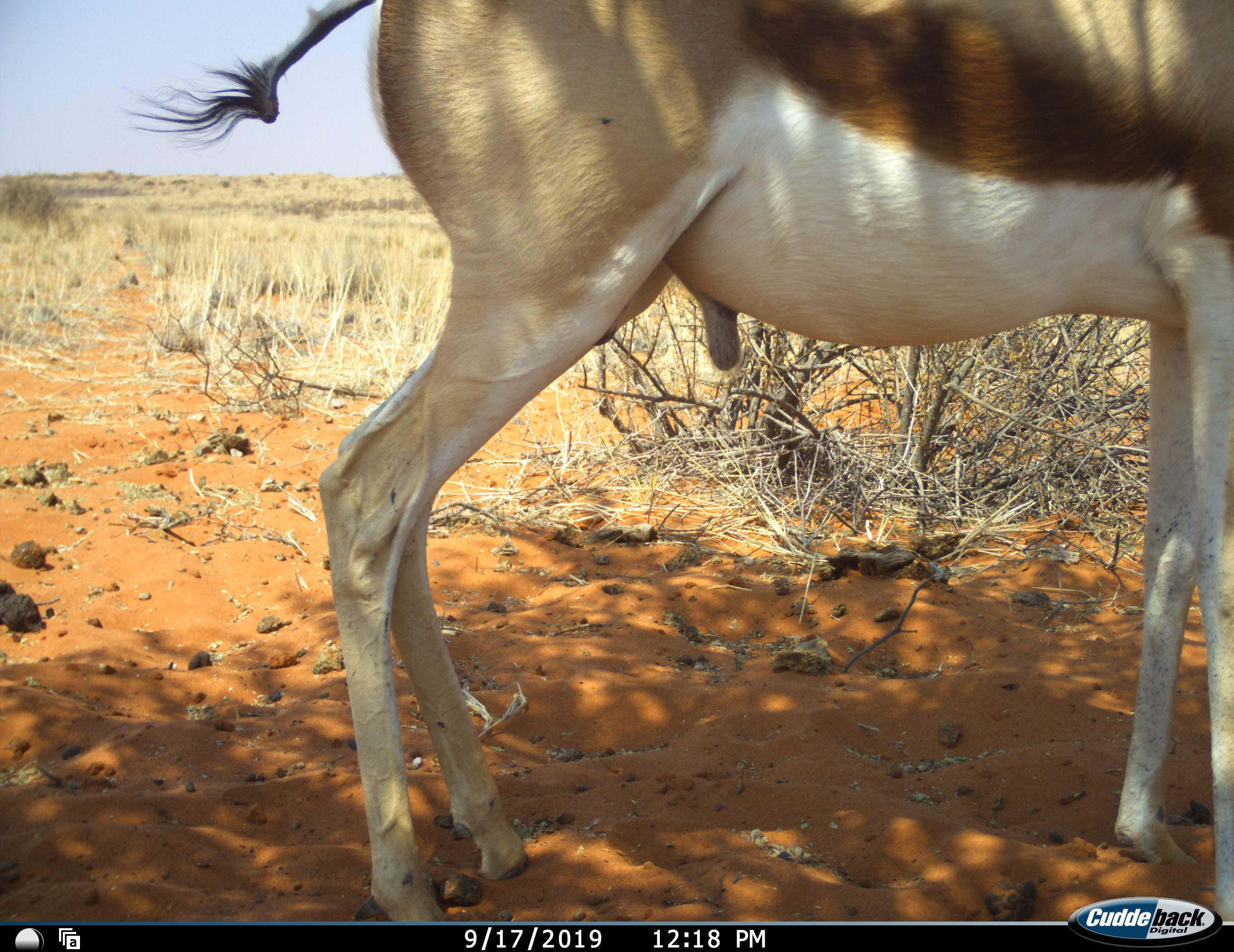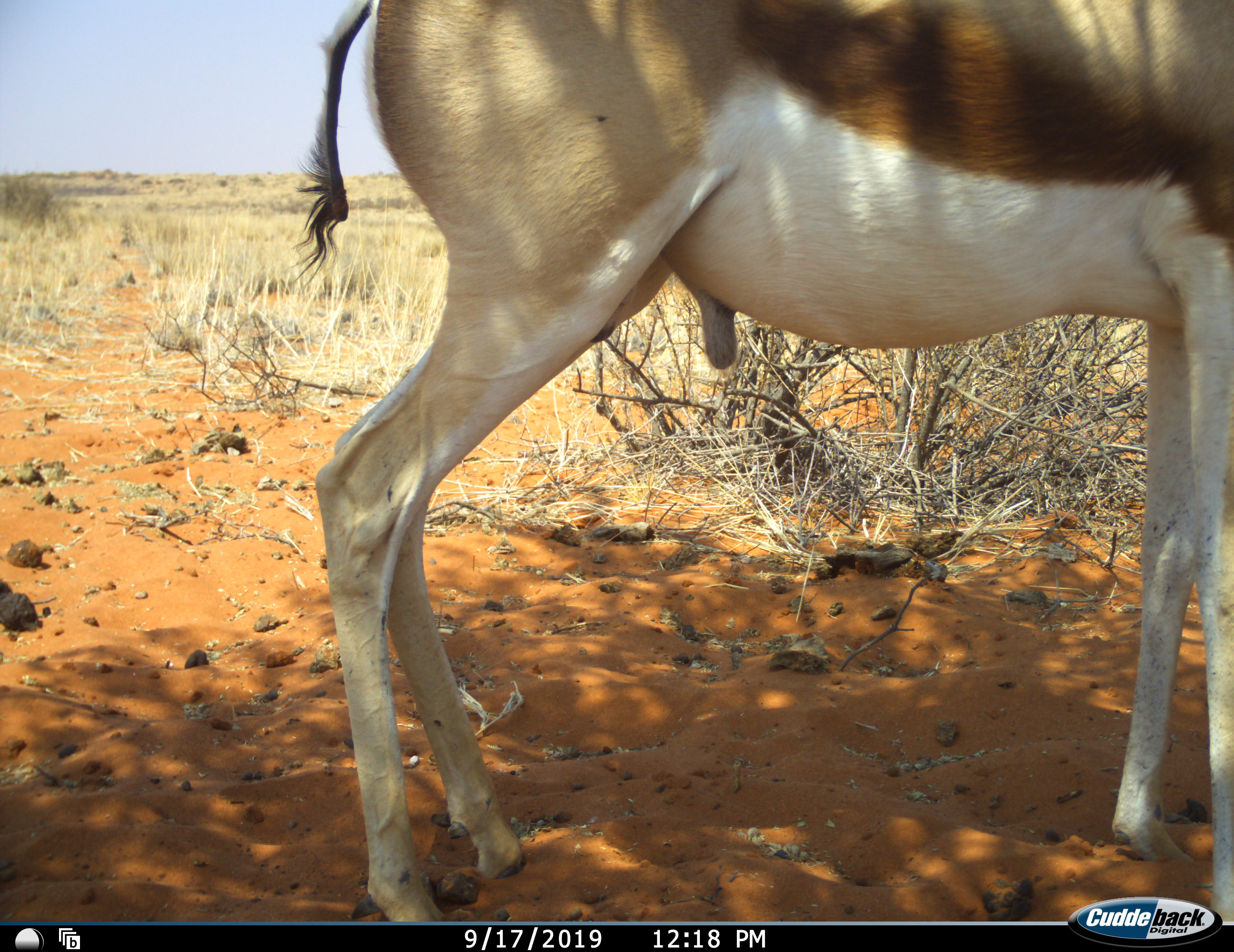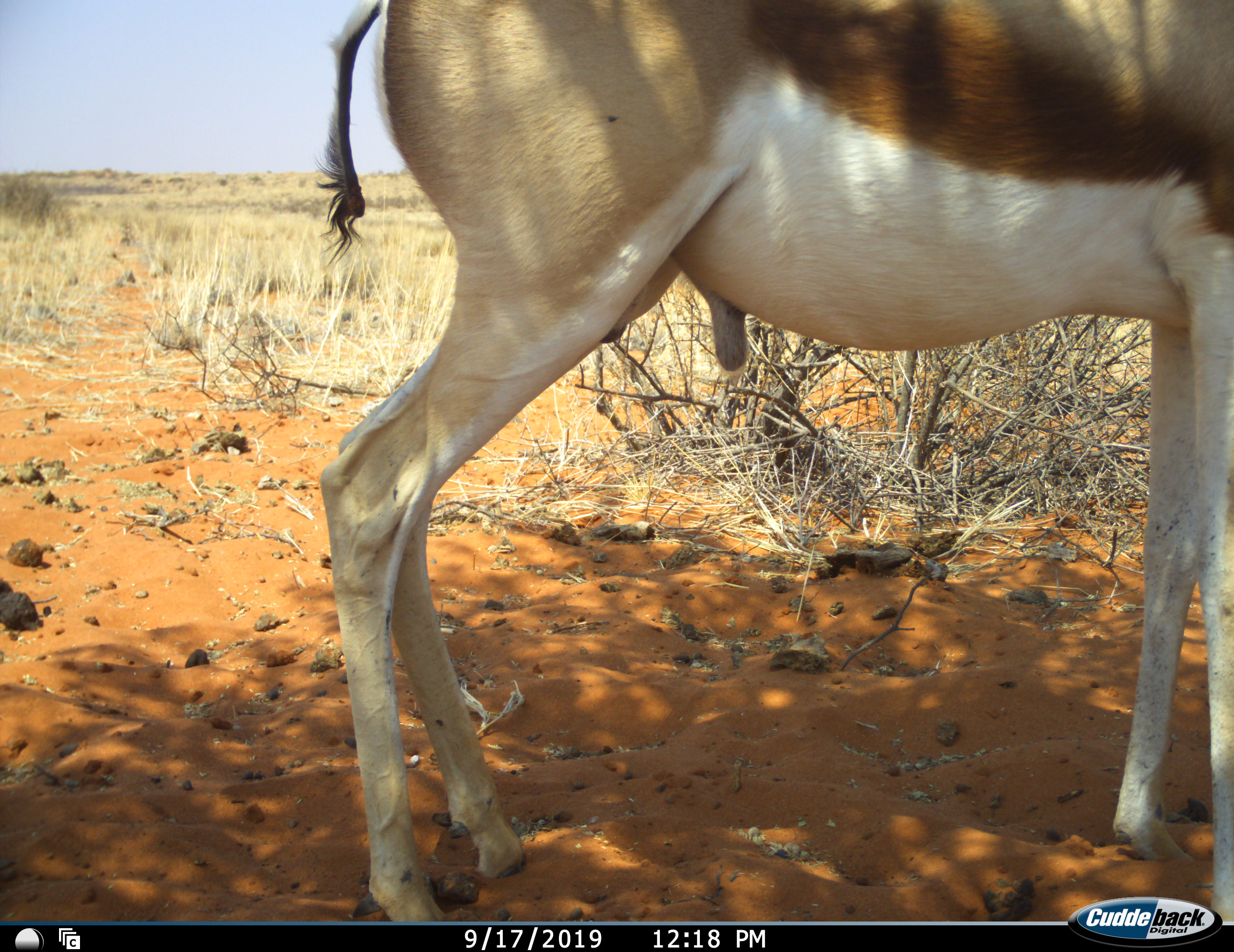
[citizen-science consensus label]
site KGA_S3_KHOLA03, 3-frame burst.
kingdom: Animalia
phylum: Chordata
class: Mammalia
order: Artiodactyla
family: Bovidae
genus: Antidorcas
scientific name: Antidorcas marsupialis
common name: springbok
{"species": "springbok (Antidorcas marsupialis)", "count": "1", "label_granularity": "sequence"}